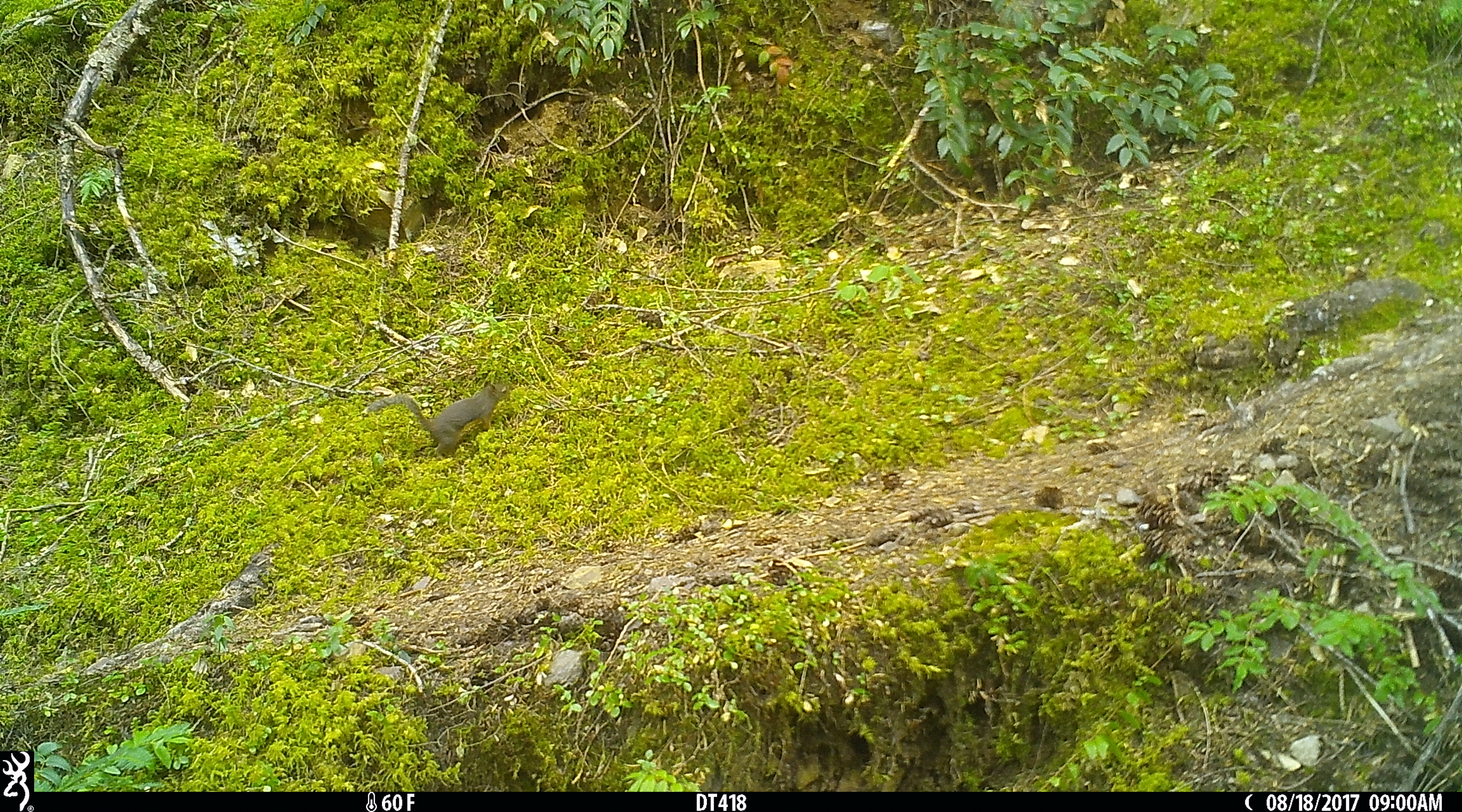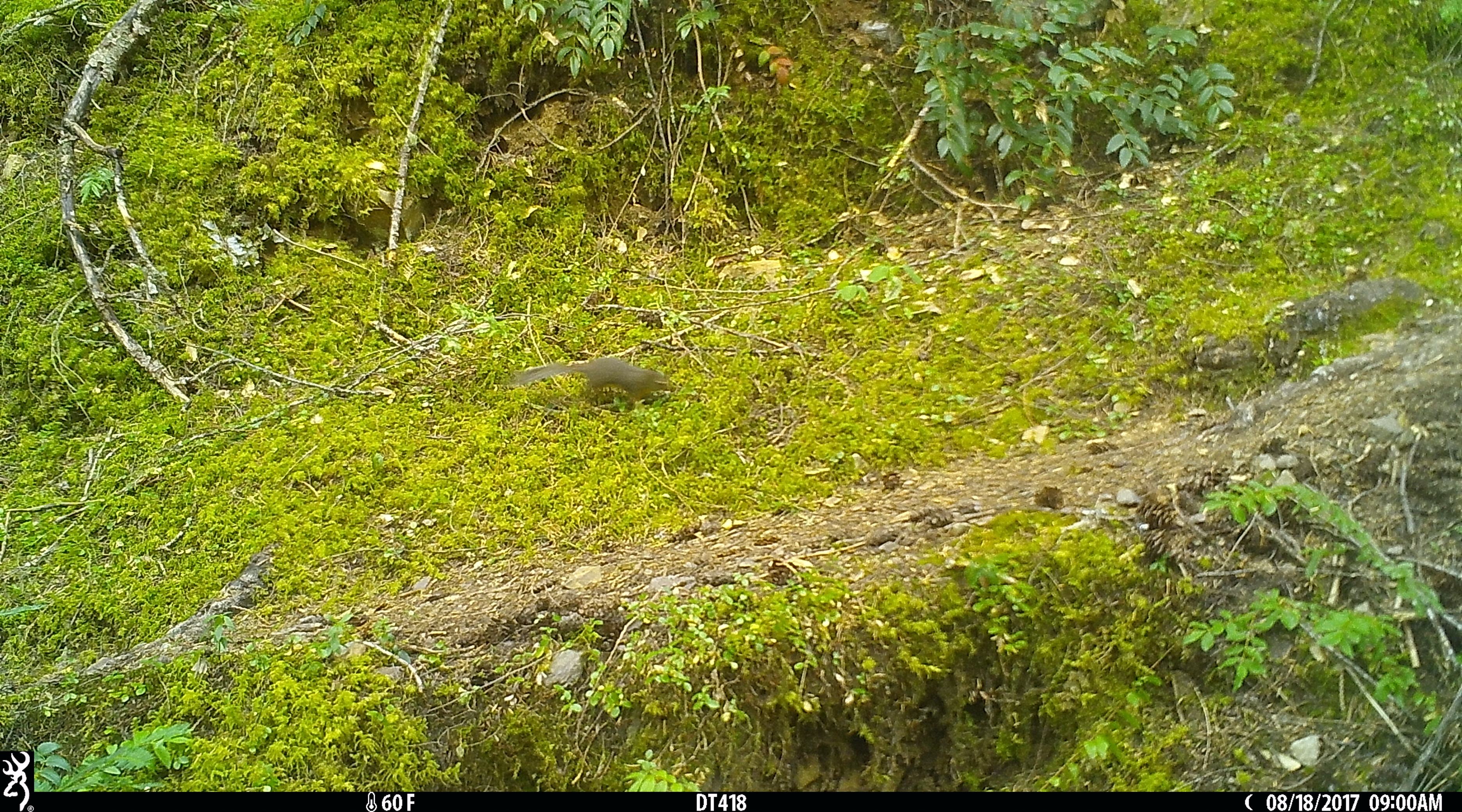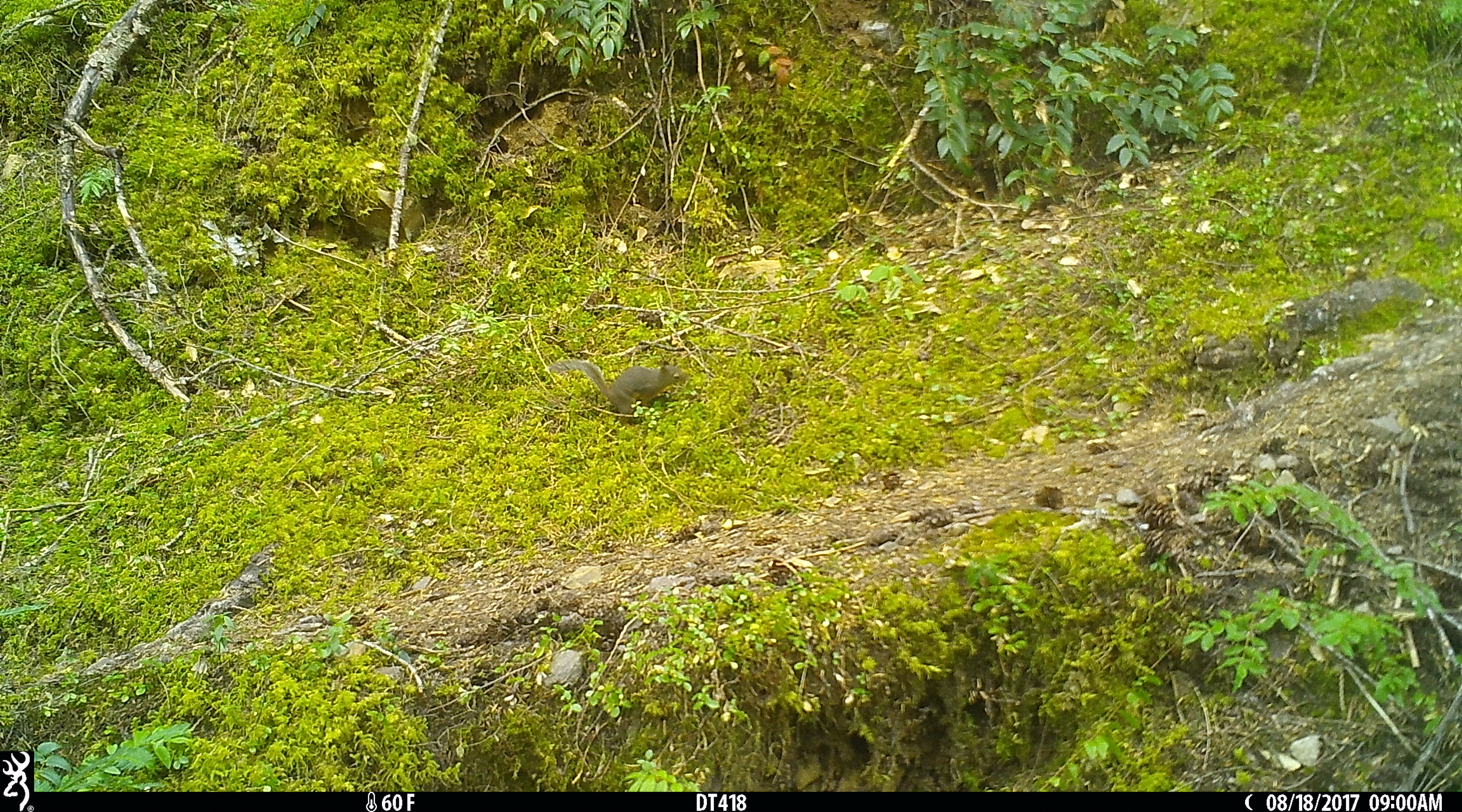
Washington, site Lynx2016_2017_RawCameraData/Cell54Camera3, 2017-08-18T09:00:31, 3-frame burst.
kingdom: Animalia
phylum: Chordata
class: Mammalia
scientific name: Mammalia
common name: small mammal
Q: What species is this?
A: Small mammal (Mammalia).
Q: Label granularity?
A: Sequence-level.